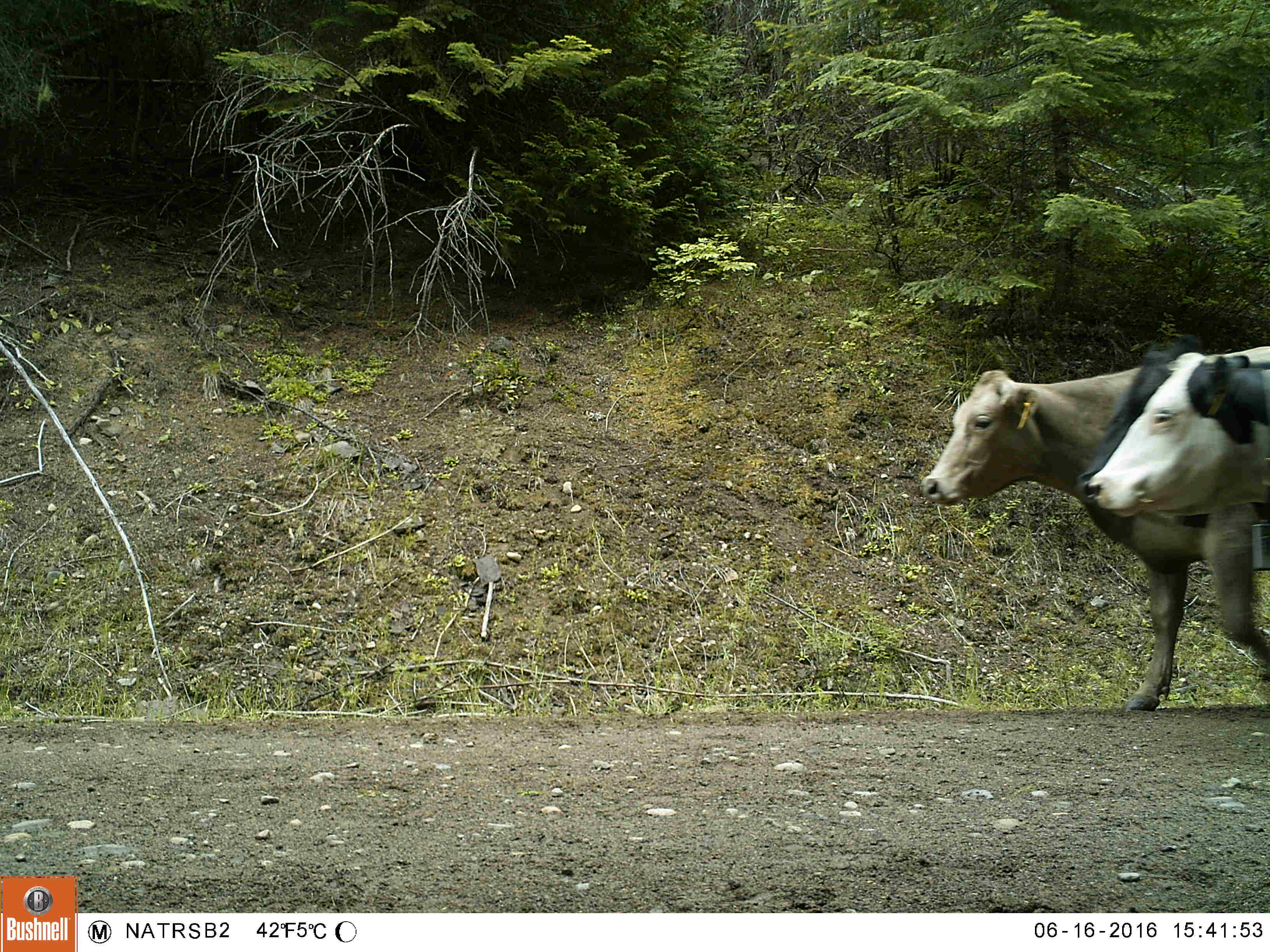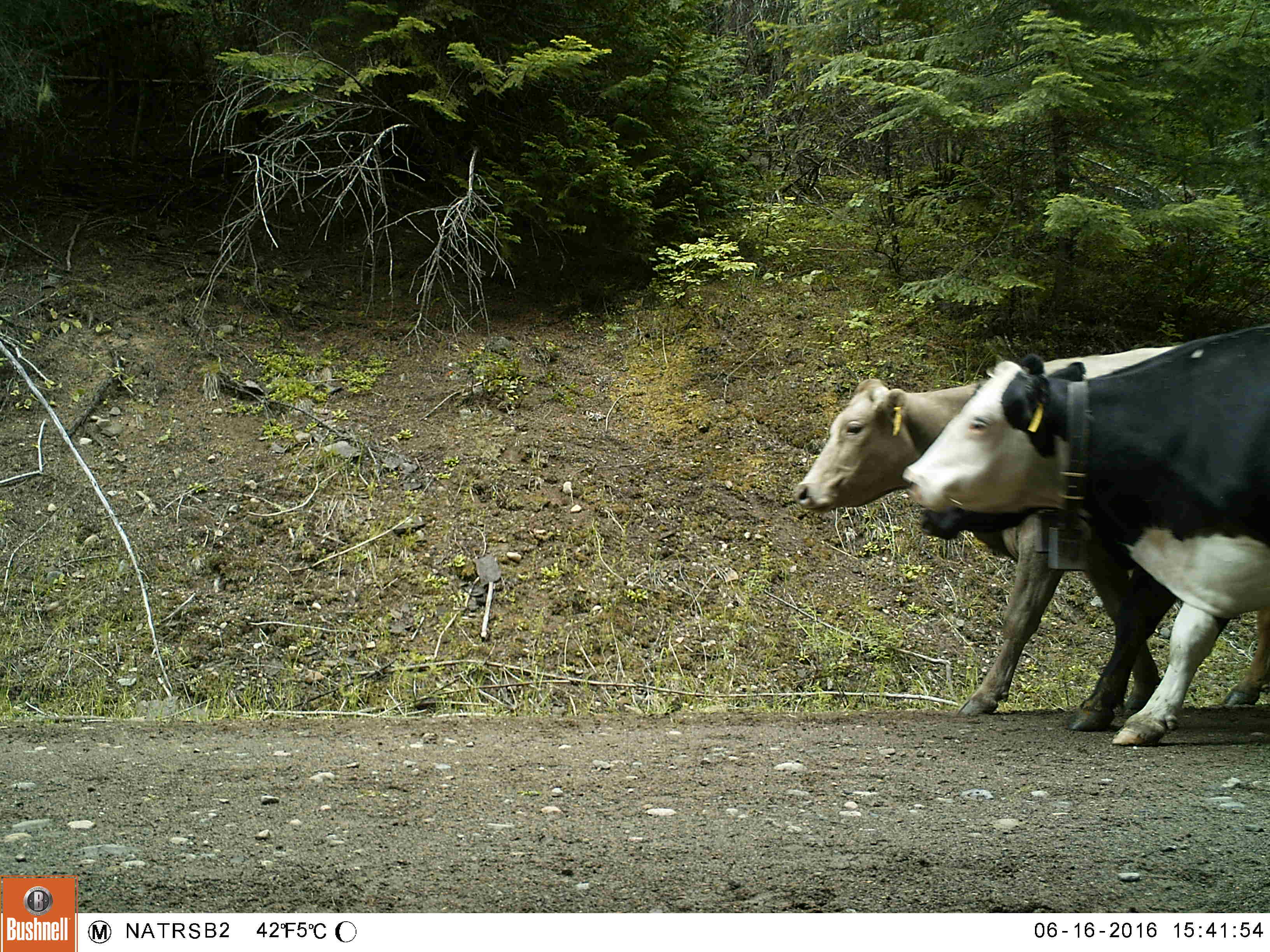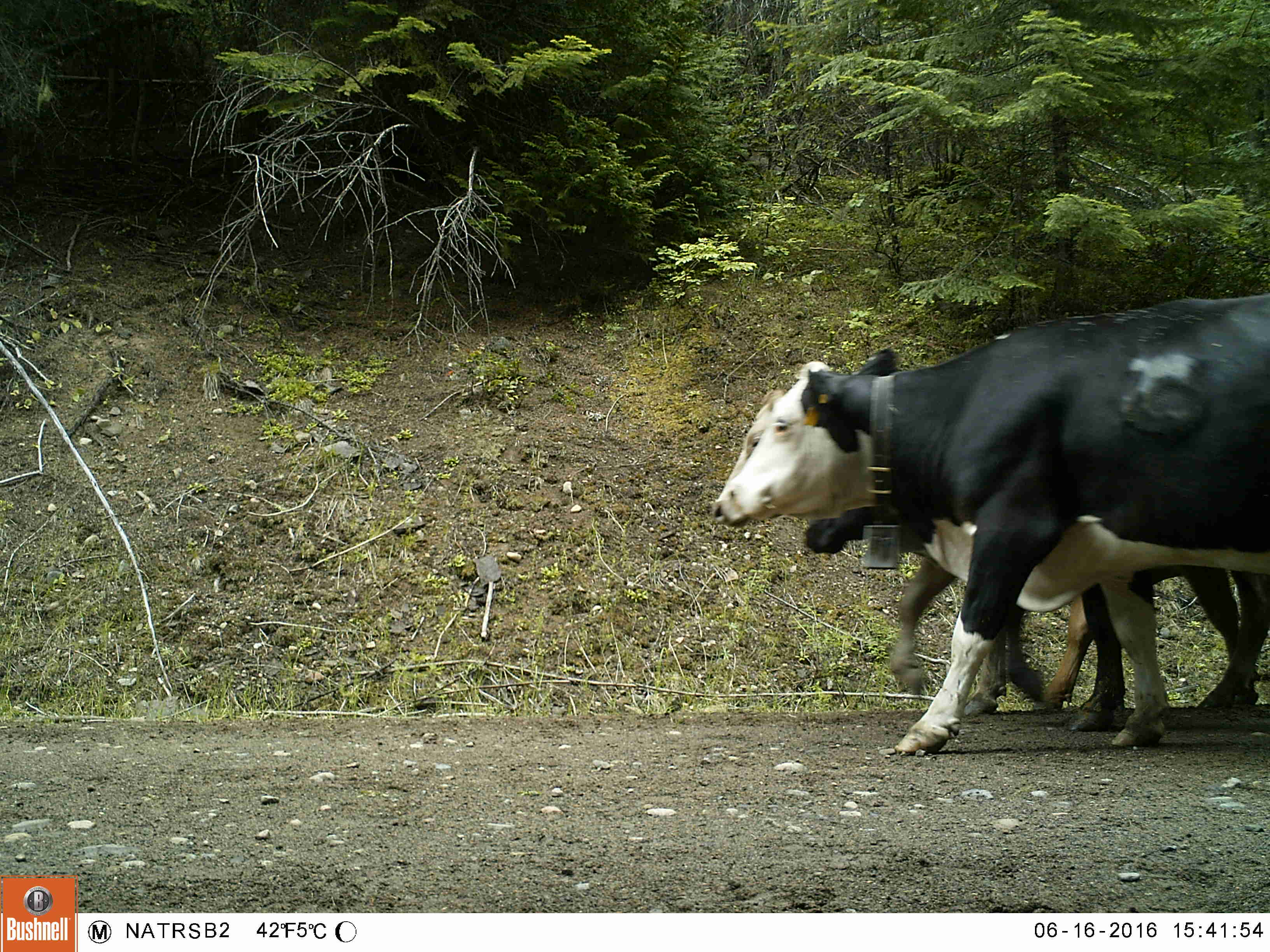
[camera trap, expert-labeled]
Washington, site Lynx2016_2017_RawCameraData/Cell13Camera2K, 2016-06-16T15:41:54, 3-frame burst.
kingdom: Animalia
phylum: Chordata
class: Mammalia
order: Artiodactyla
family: Bovidae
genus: Bos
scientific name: Bos taurus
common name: domestic cattle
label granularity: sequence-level